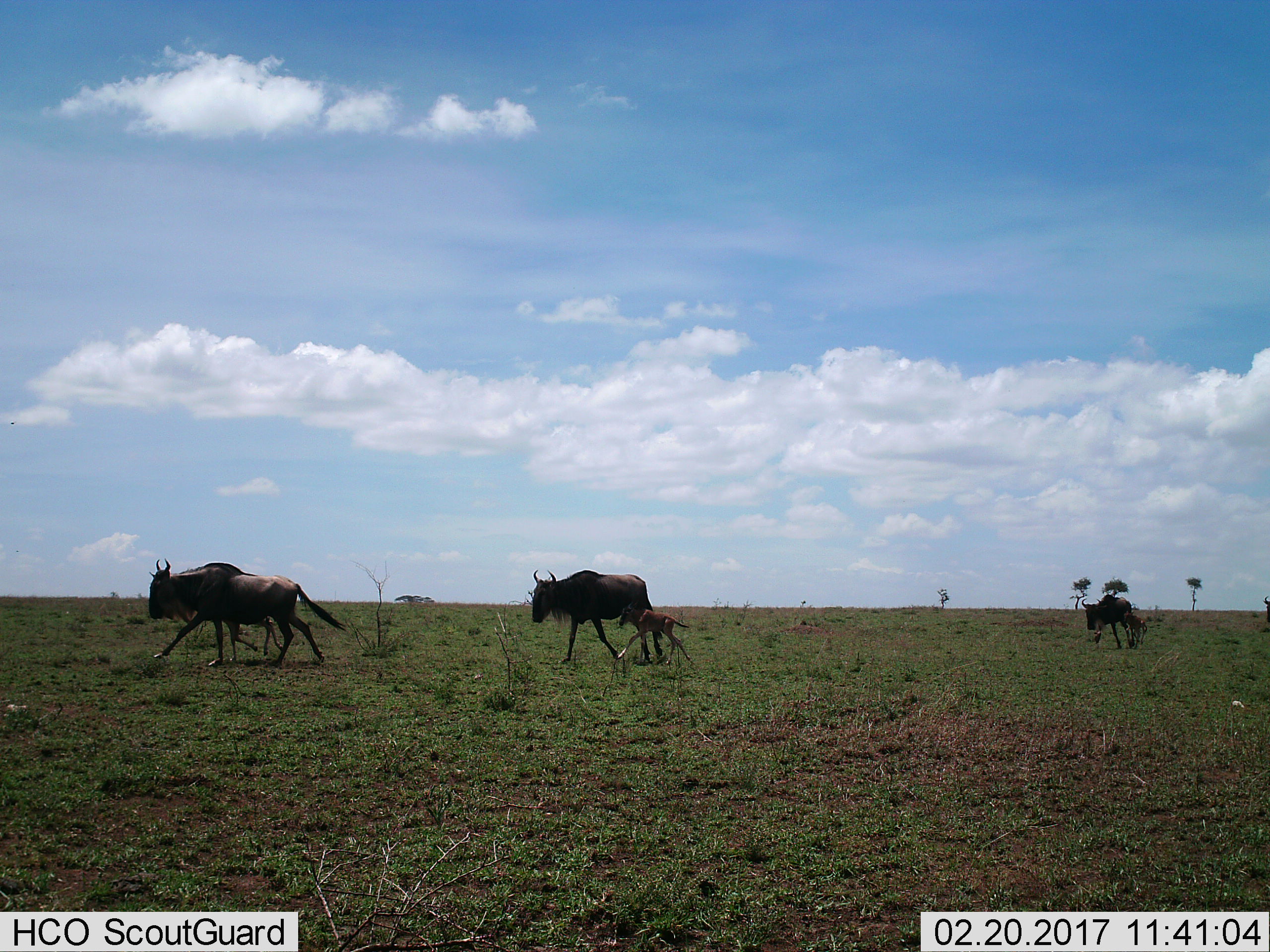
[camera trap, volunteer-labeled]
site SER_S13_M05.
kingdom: Animalia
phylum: Chordata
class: Mammalia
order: Artiodactyla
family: Bovidae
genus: Connochaetes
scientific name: Connochaetes taurinus taurinus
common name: blue wildebeest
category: wildebeestblue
Wildebeestblue (blue wildebeest) (Connochaetes taurinus taurinus), count 7. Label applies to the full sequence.